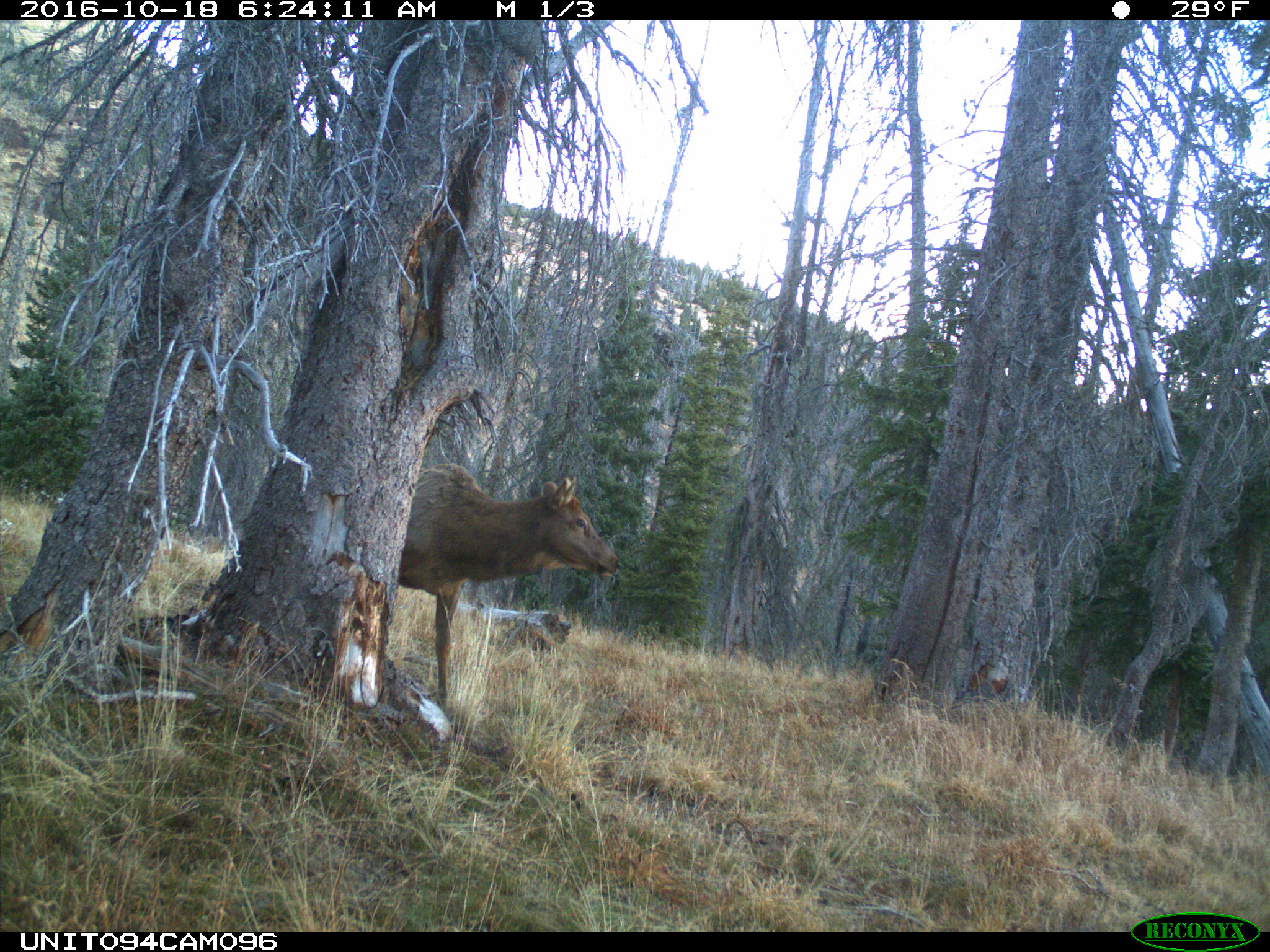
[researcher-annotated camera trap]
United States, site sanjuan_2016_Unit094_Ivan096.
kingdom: Animalia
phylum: Chordata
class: Mammalia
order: Artiodactyla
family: Cervidae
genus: Cervus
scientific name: Cervus elaphus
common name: red deer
Cervus elaphus (red deer).